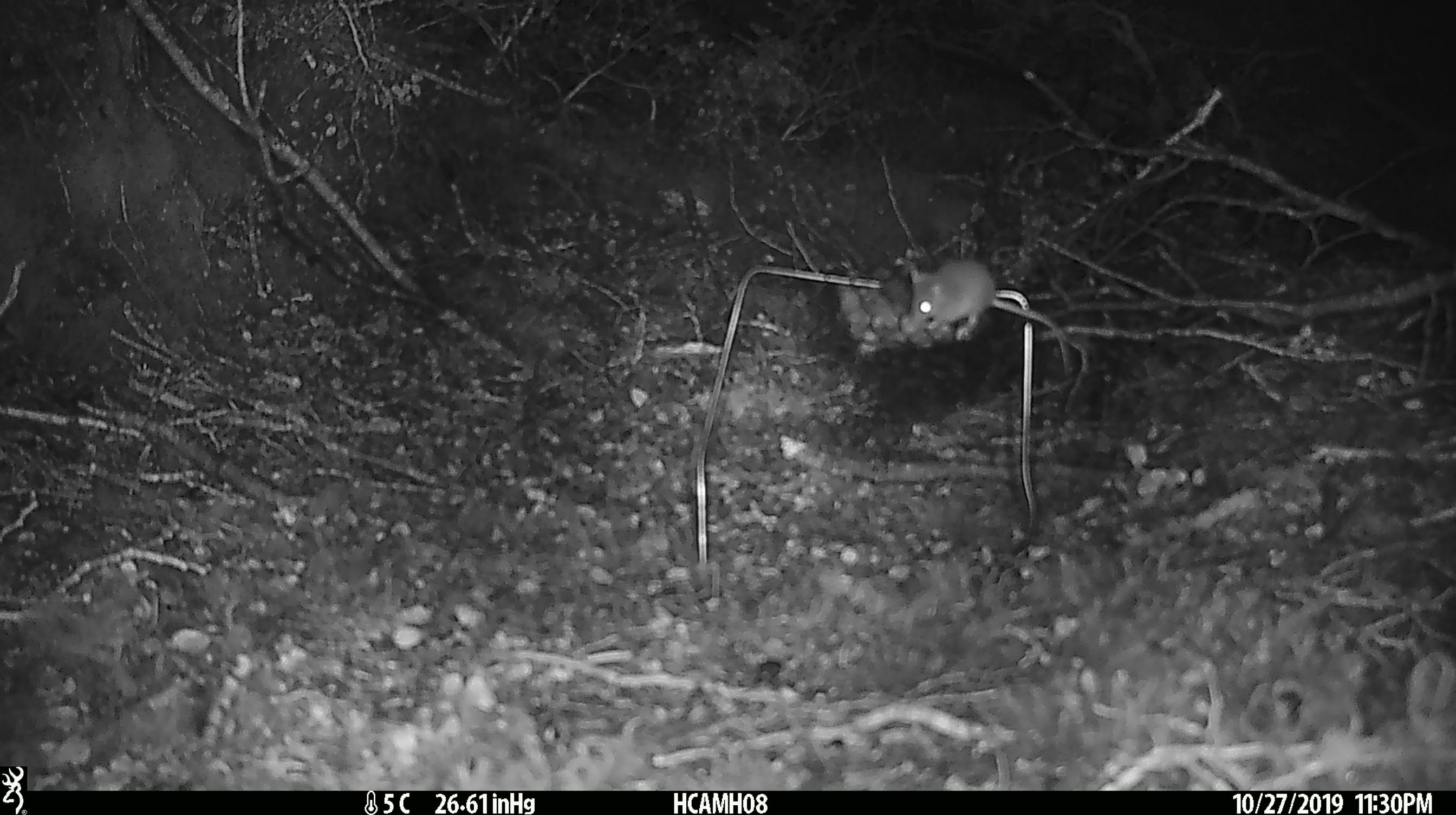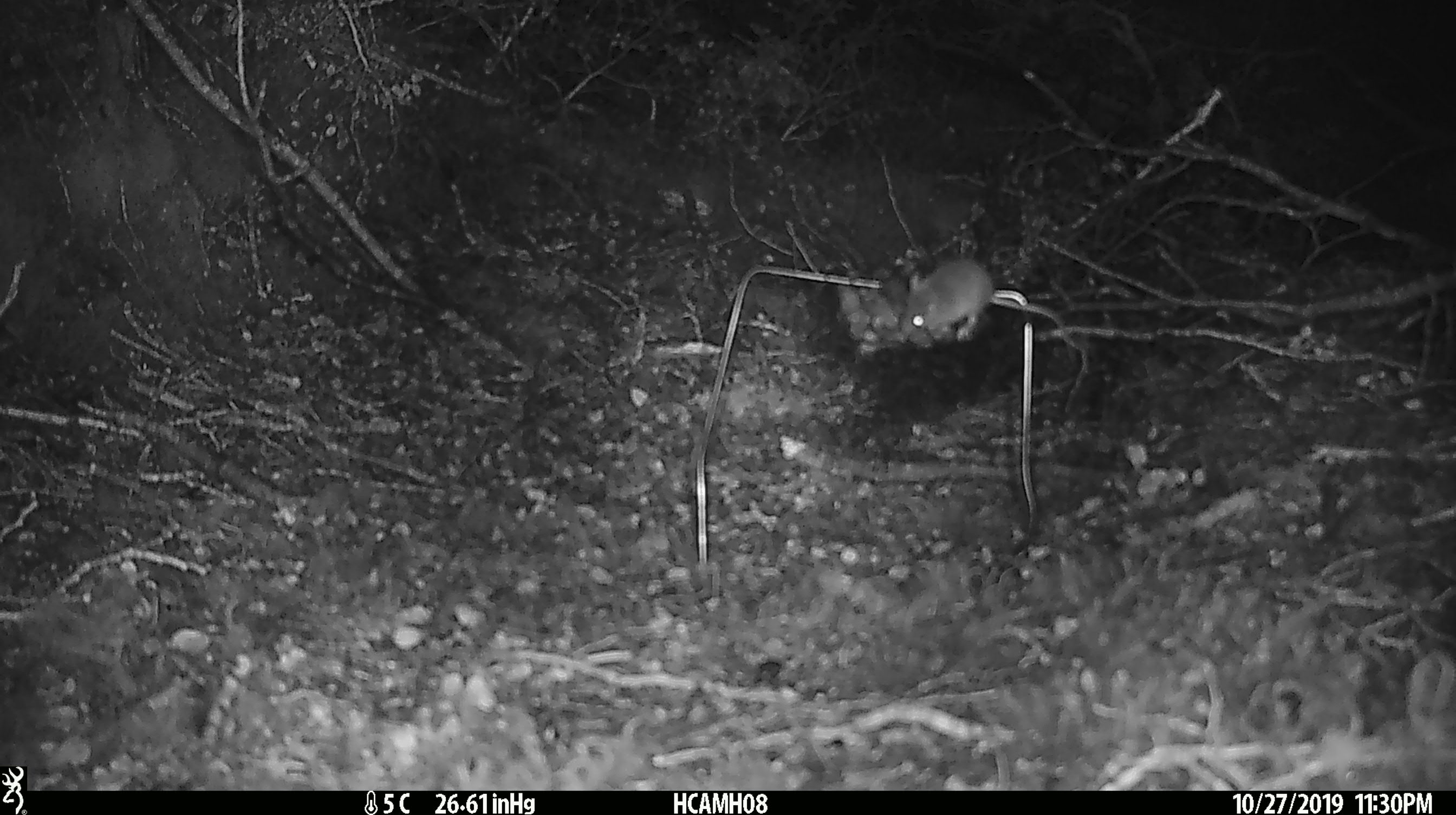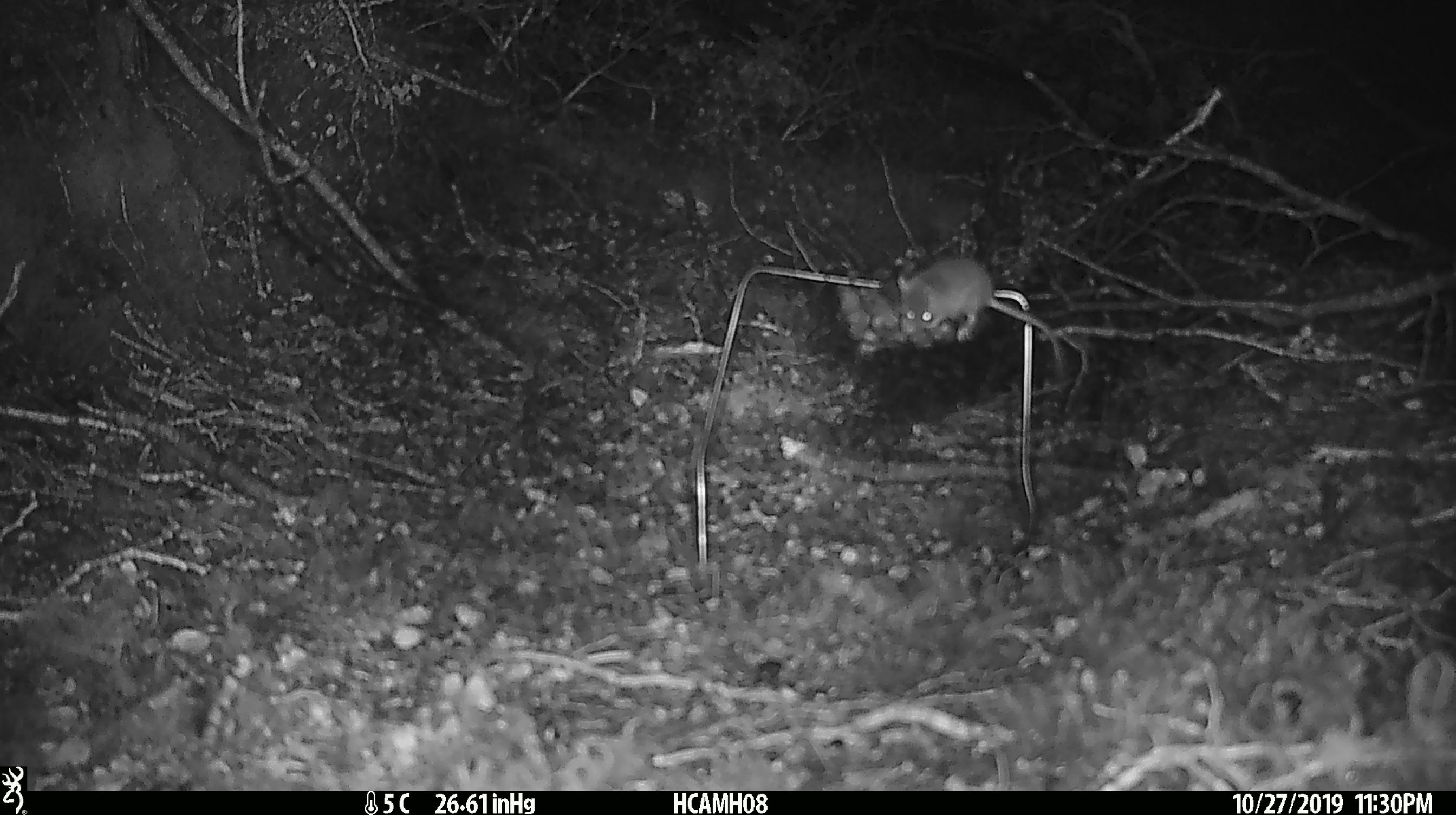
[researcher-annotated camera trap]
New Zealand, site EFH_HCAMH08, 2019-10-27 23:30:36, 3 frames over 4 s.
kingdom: Animalia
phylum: Chordata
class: Mammalia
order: Rodentia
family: Muridae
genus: Mus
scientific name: Mus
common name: mouse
Mouse (Mus).